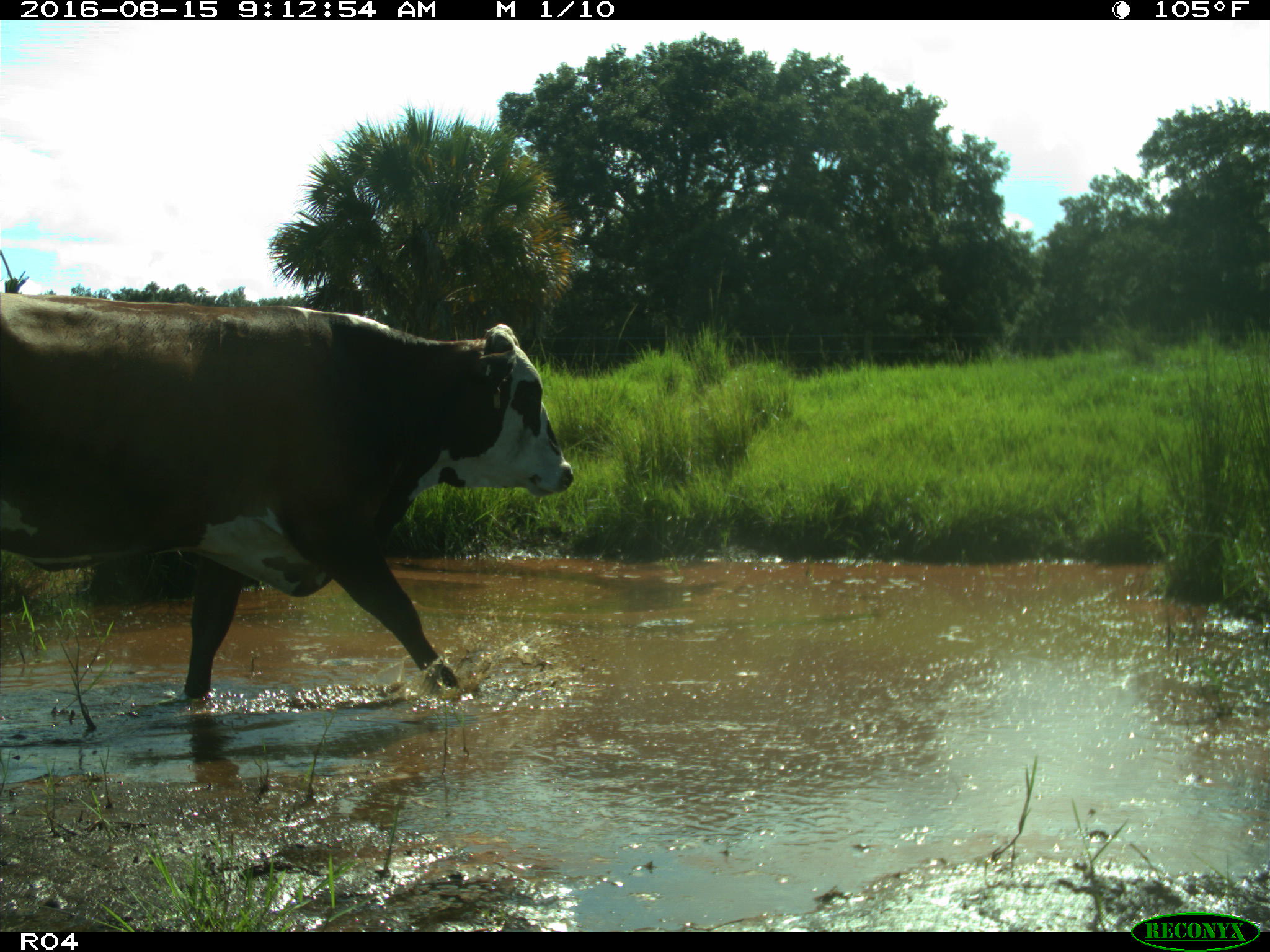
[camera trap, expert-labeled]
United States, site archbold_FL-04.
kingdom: Animalia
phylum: Chordata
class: Mammalia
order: Artiodactyla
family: Bovidae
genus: Bos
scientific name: Bos taurus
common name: domestic cow